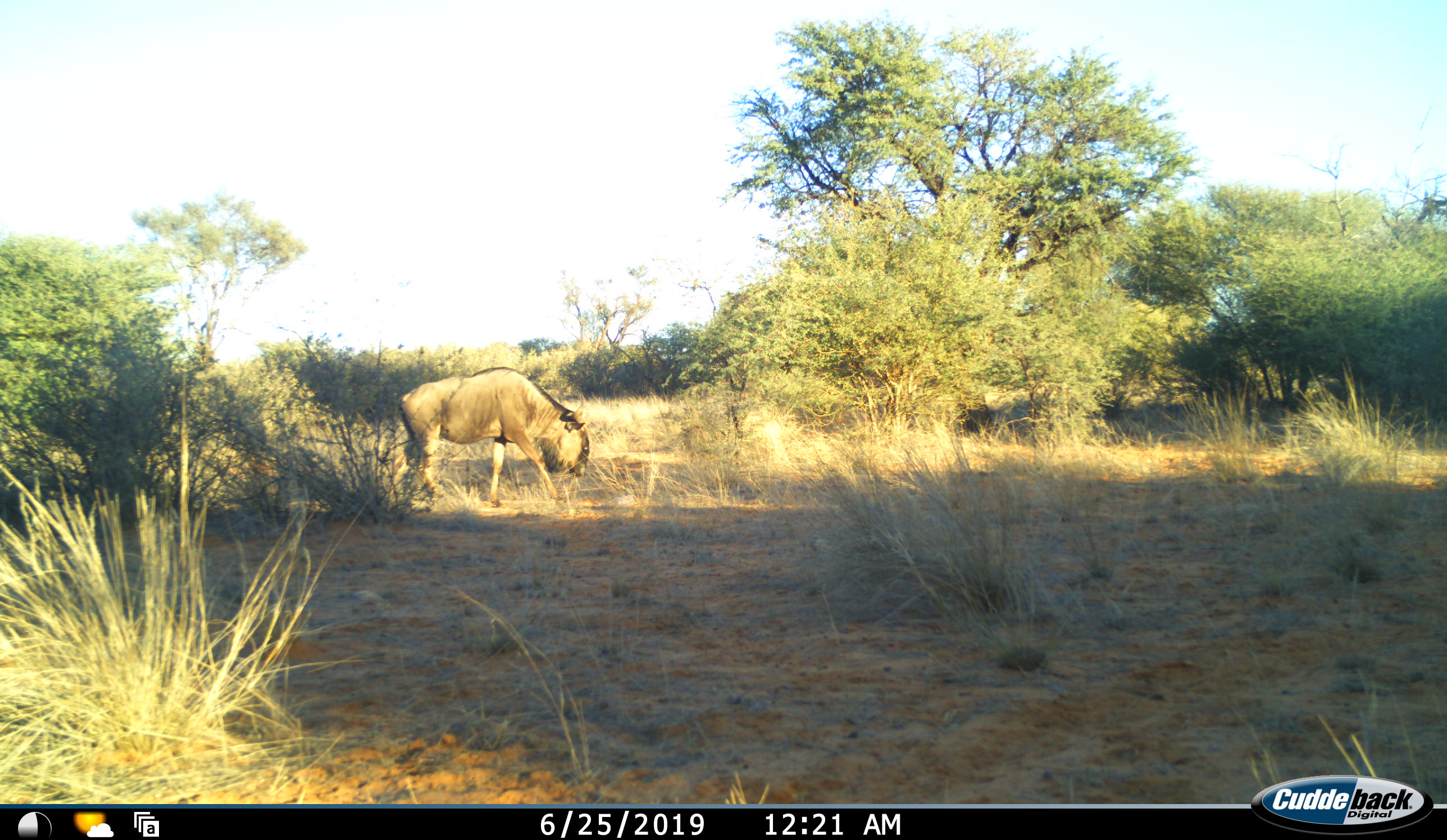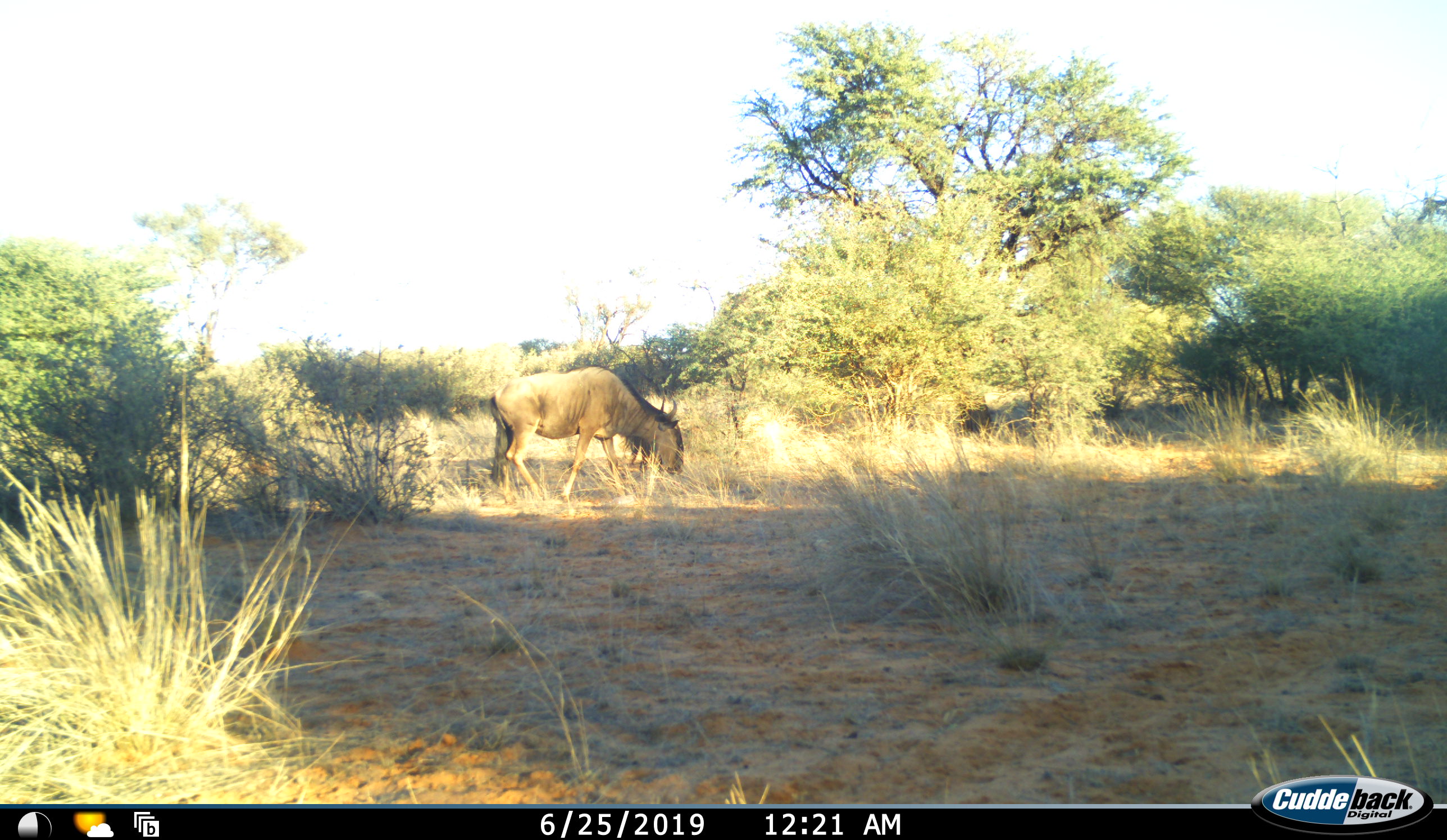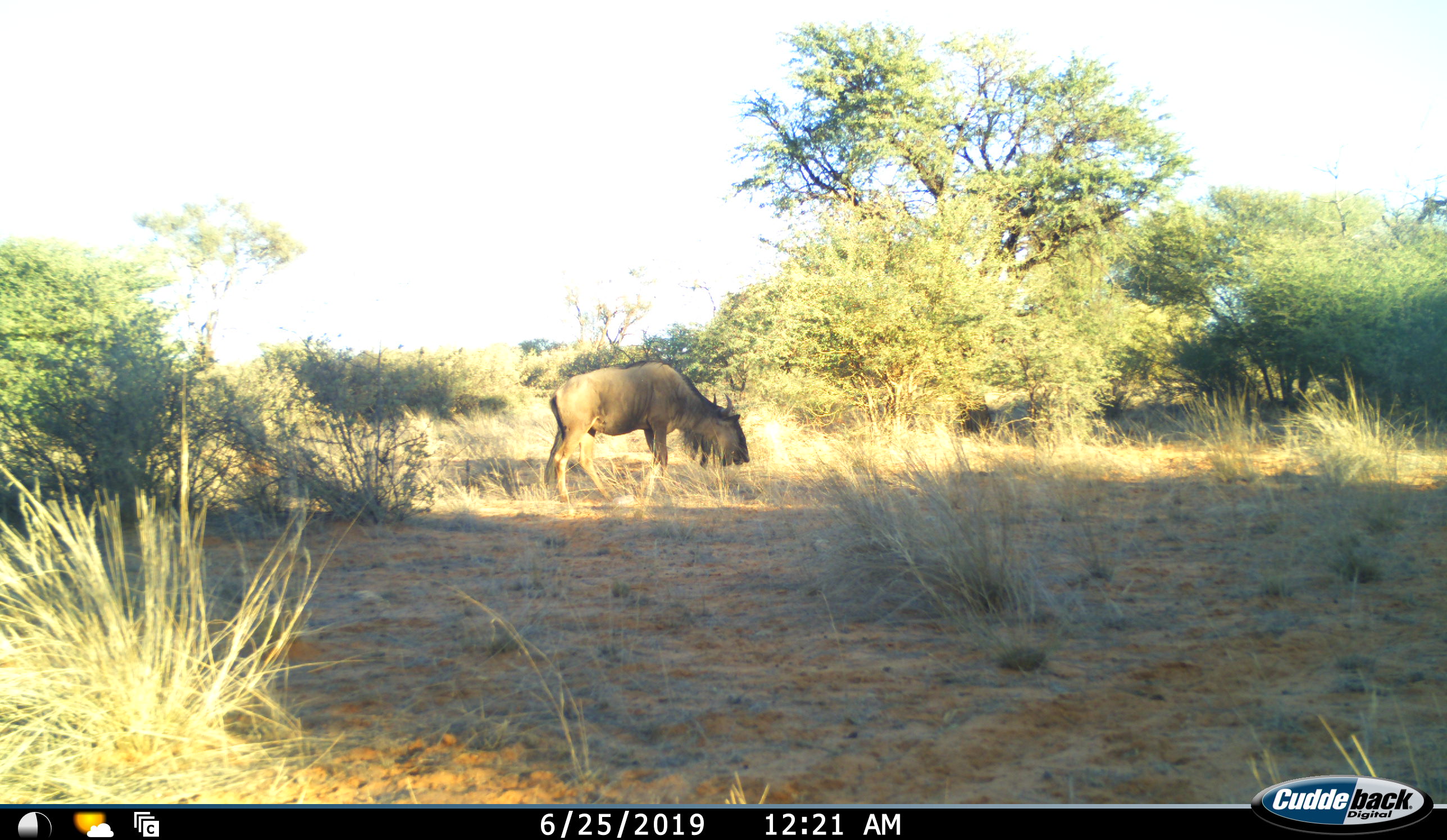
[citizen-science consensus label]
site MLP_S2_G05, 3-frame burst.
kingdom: Animalia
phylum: Chordata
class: Mammalia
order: Artiodactyla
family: Bovidae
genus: Connochaetes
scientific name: Connochaetes taurinus taurinus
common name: blue wildebeest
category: wildebeestblue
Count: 1.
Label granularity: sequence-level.